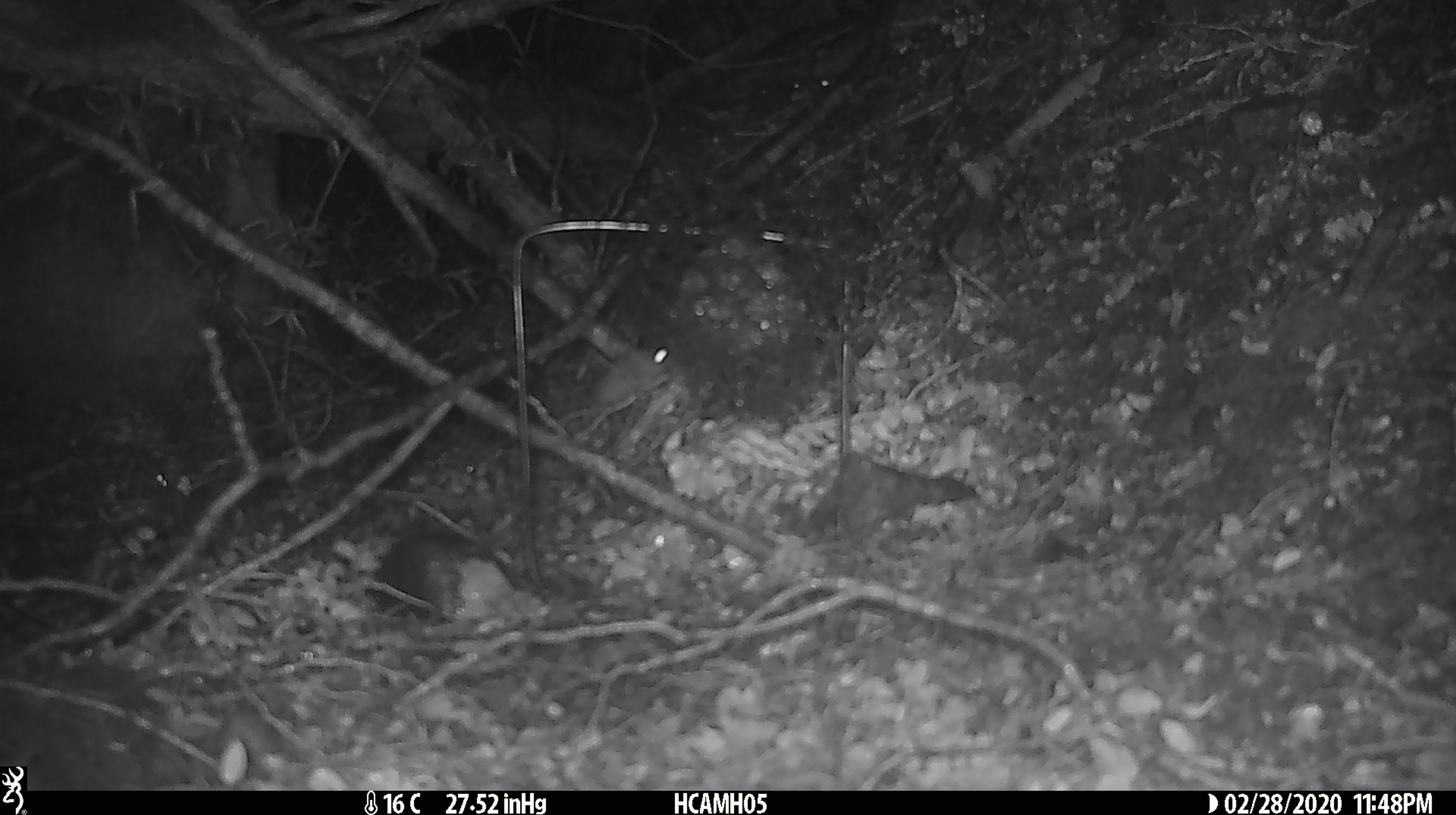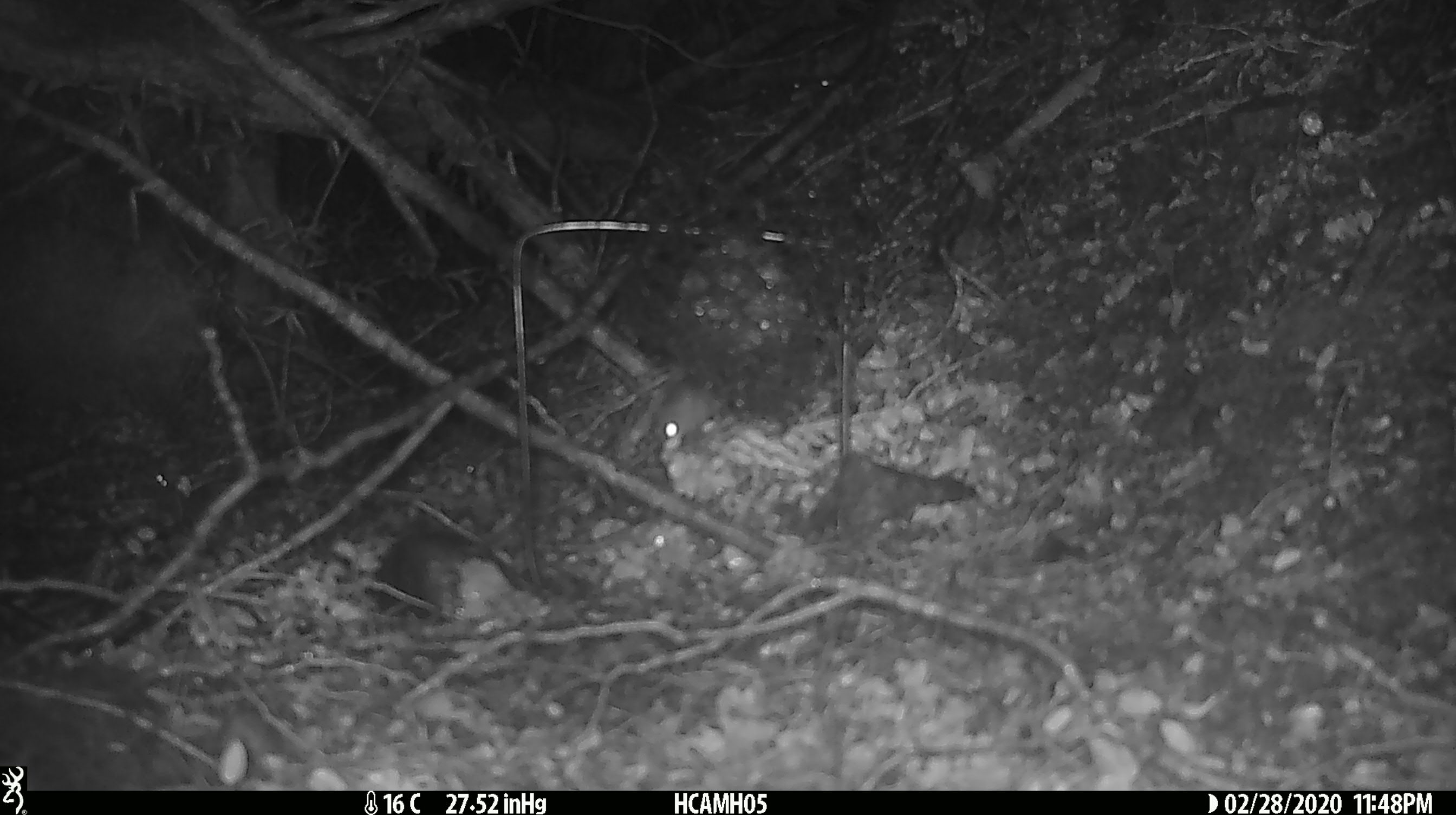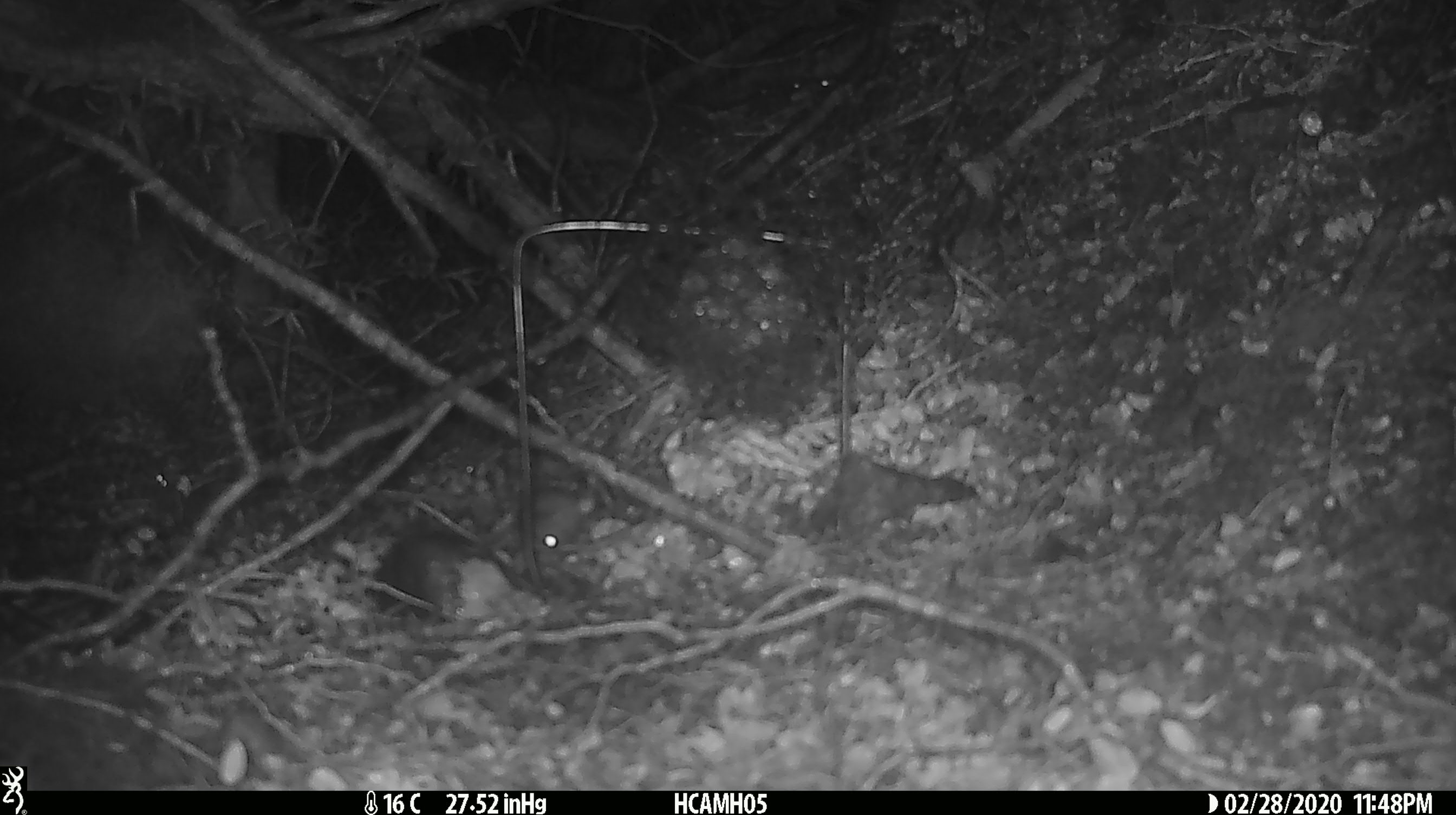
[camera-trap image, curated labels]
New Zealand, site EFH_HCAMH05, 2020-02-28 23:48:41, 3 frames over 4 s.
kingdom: Animalia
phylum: Chordata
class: Mammalia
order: Rodentia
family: Muridae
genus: Mus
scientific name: Mus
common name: mouse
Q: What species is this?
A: Mouse (Mus).